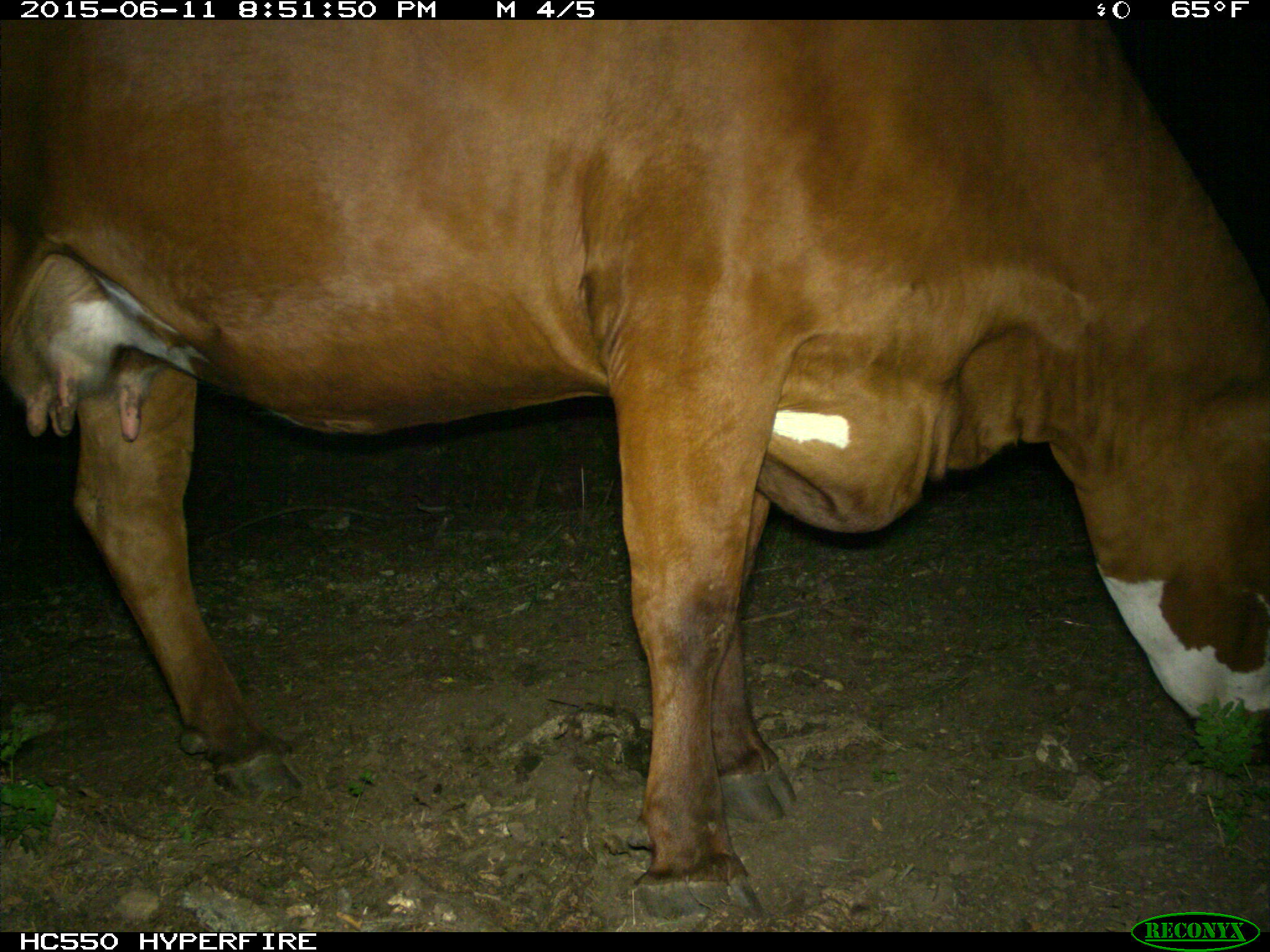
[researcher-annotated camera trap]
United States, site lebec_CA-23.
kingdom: Animalia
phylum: Chordata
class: Mammalia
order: Artiodactyla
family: Bovidae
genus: Bos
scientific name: Bos taurus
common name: domestic cow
Bos taurus (domestic cow).